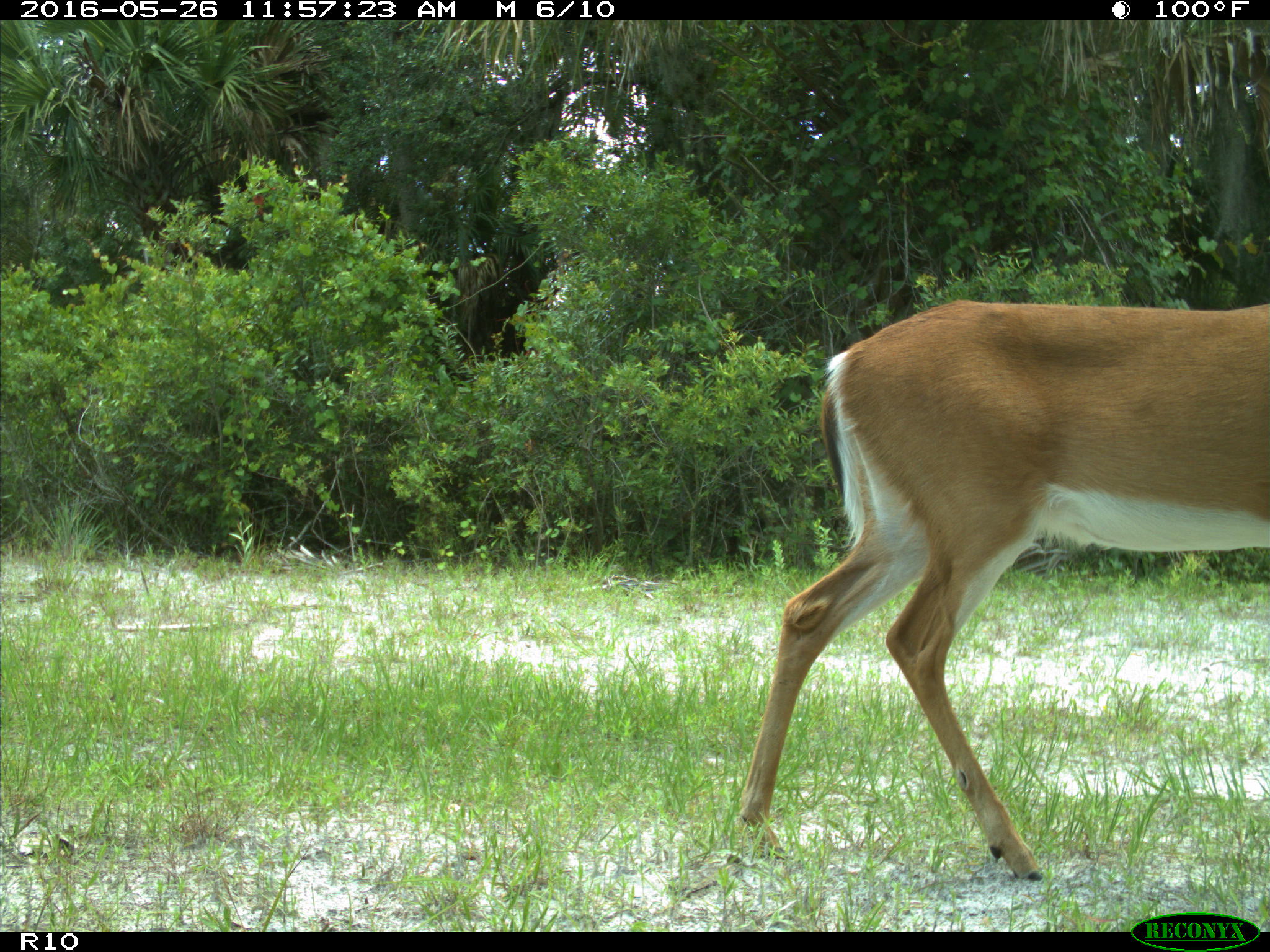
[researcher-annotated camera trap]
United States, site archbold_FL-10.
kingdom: Animalia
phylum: Chordata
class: Mammalia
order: Artiodactyla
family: Cervidae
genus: Odocoileus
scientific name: Odocoileus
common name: deer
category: unidentified deer